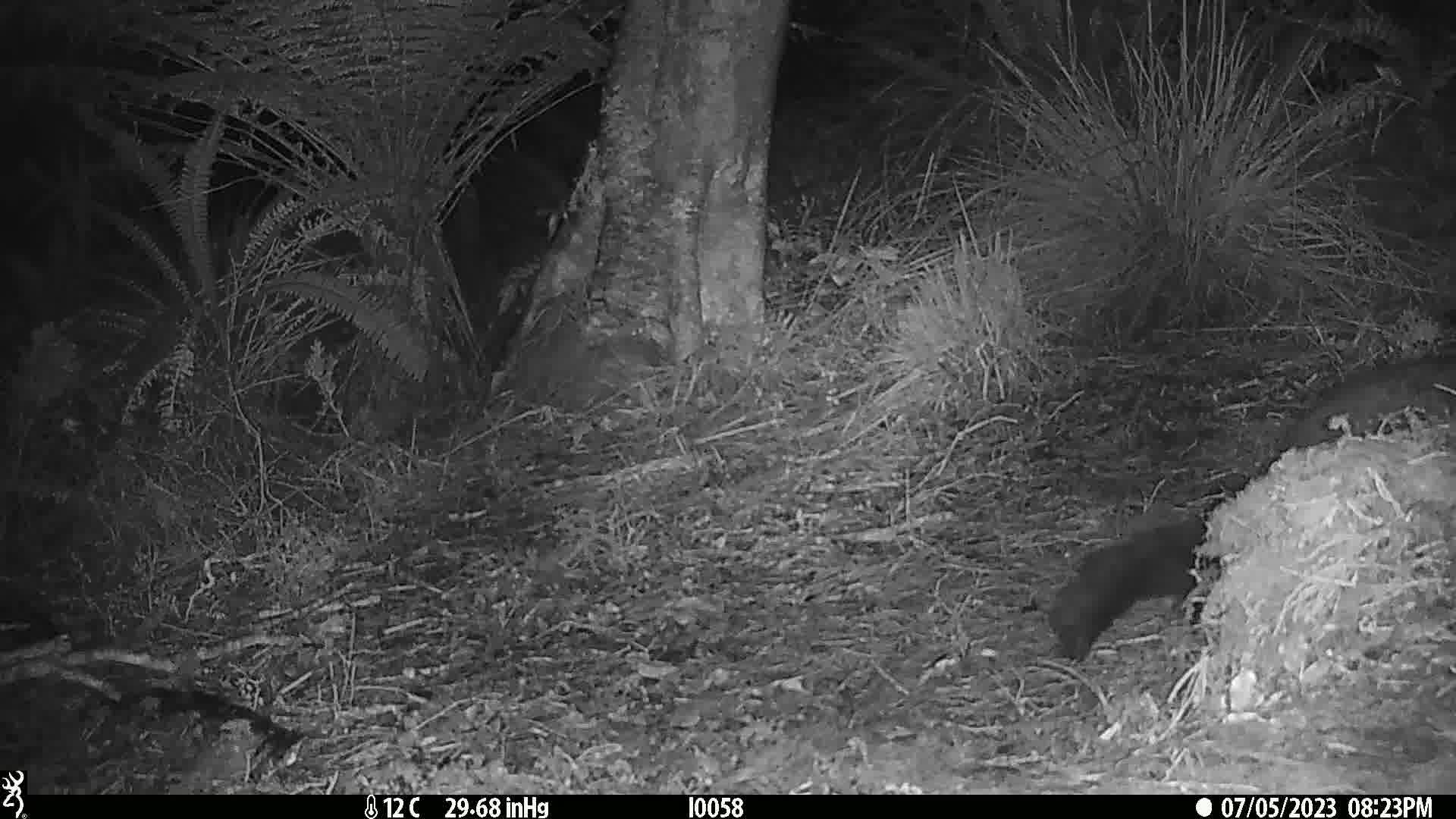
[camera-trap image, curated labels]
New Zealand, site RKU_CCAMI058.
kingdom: Animalia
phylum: Chordata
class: Mammalia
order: Diprotodontia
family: Phalangeridae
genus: Trichosurus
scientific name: Trichosurus vulpecula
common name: common brushtail possum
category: possum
Possum (common brushtail possum) (Trichosurus vulpecula).